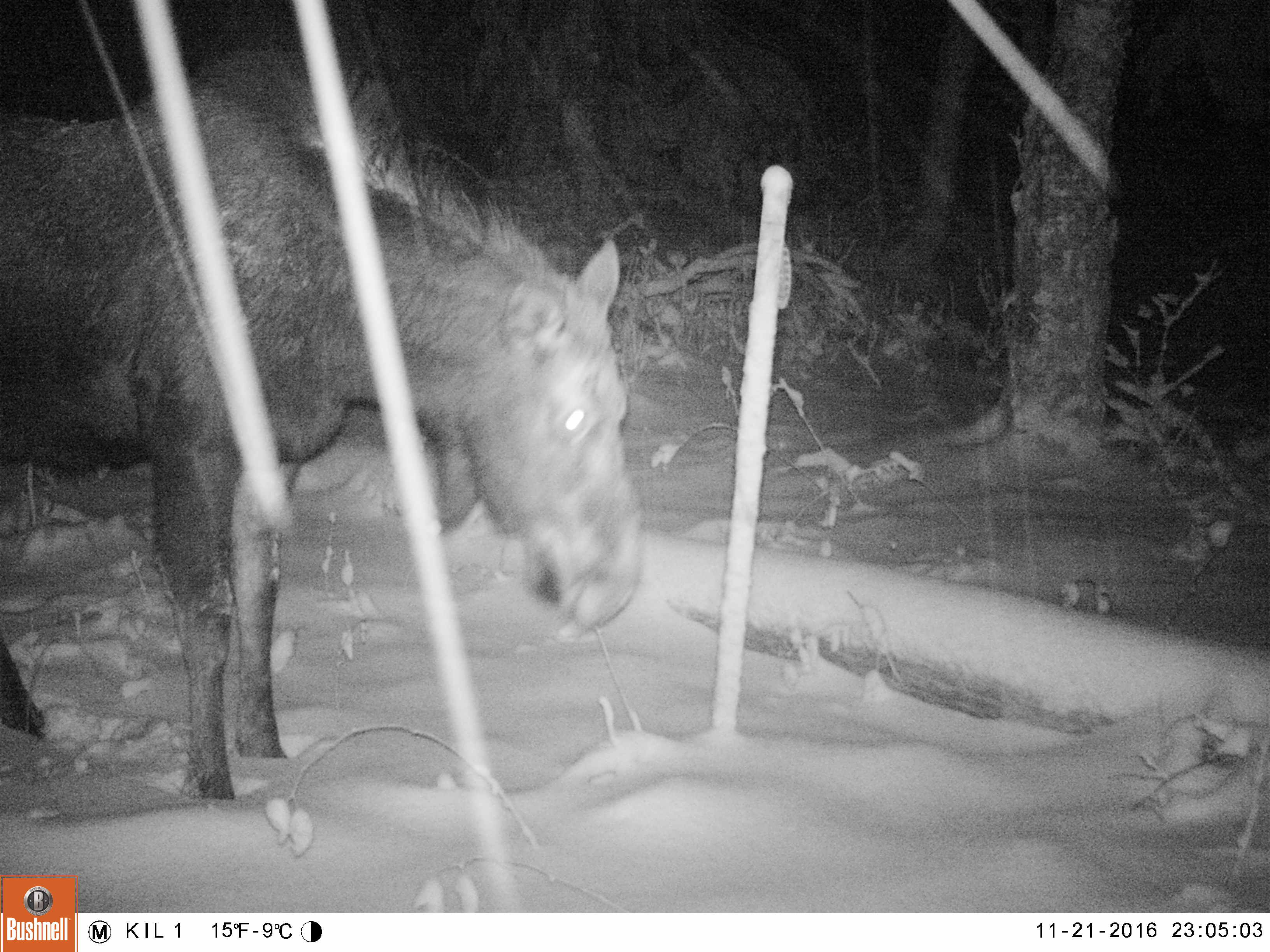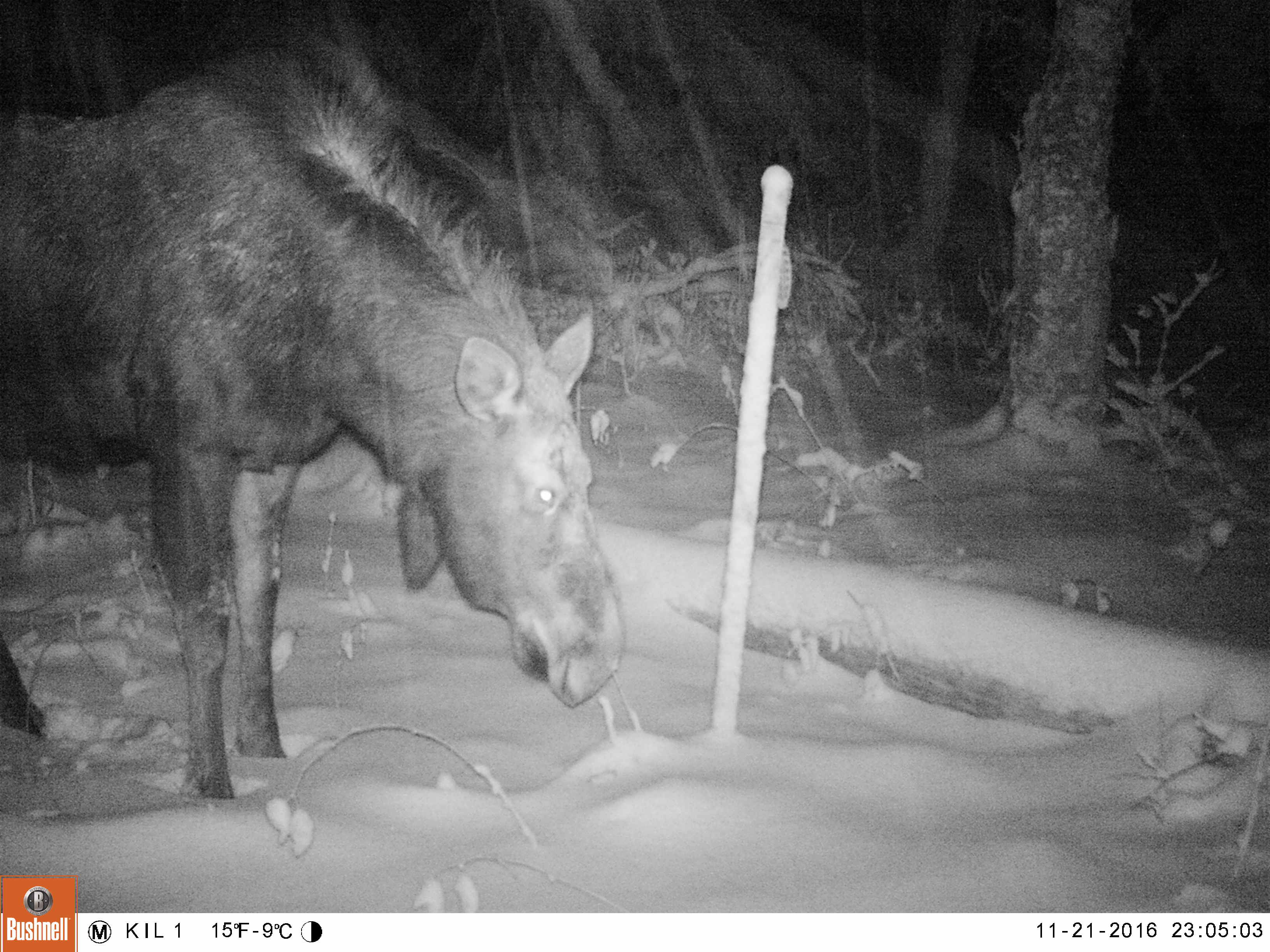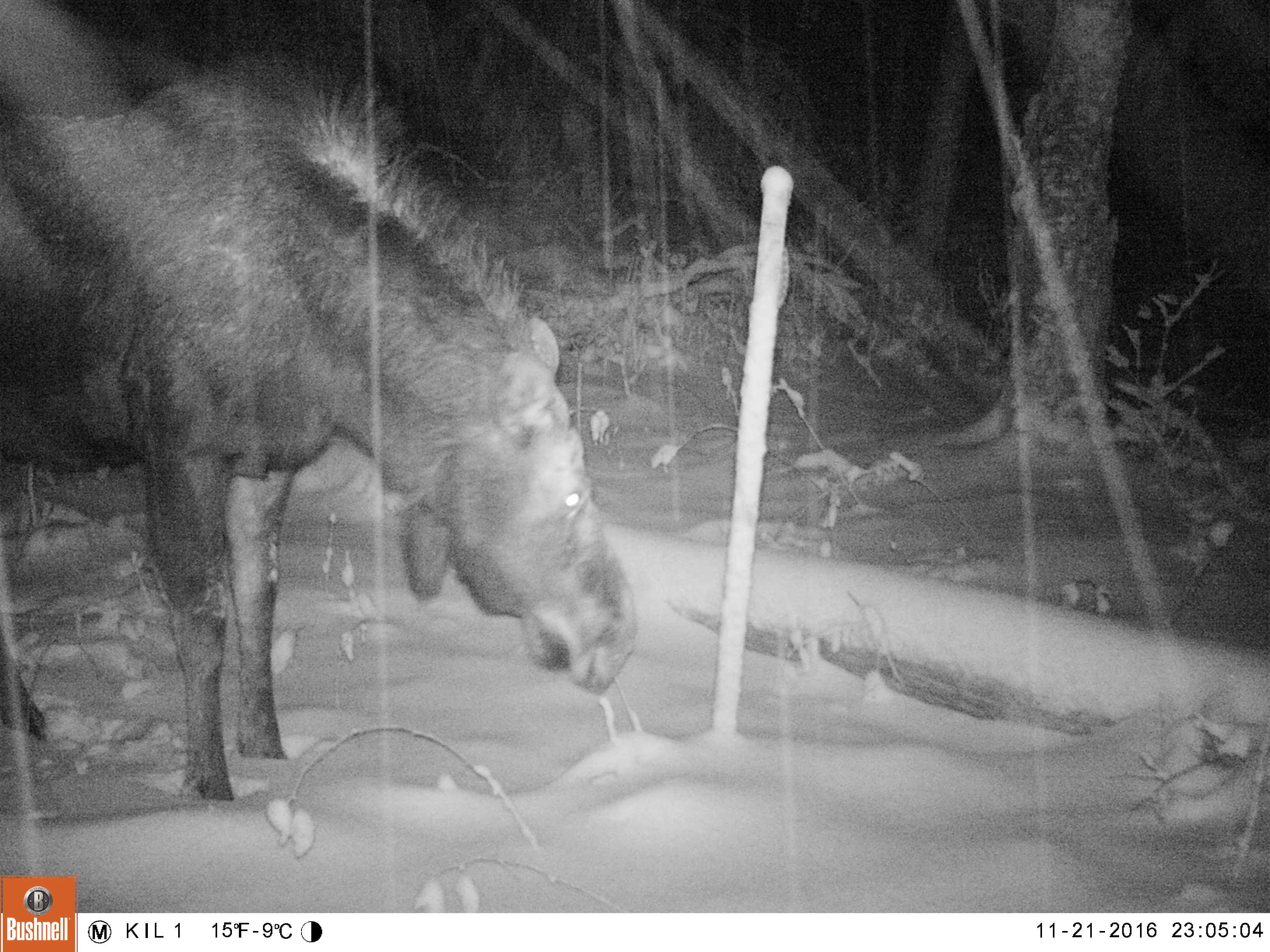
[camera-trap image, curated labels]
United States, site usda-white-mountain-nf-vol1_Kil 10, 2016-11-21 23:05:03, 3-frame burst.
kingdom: Animalia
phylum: Chordata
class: Mammalia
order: Artiodactyla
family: Cervidae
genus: Alces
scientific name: Alces alces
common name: moose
Moose (Alces alces).